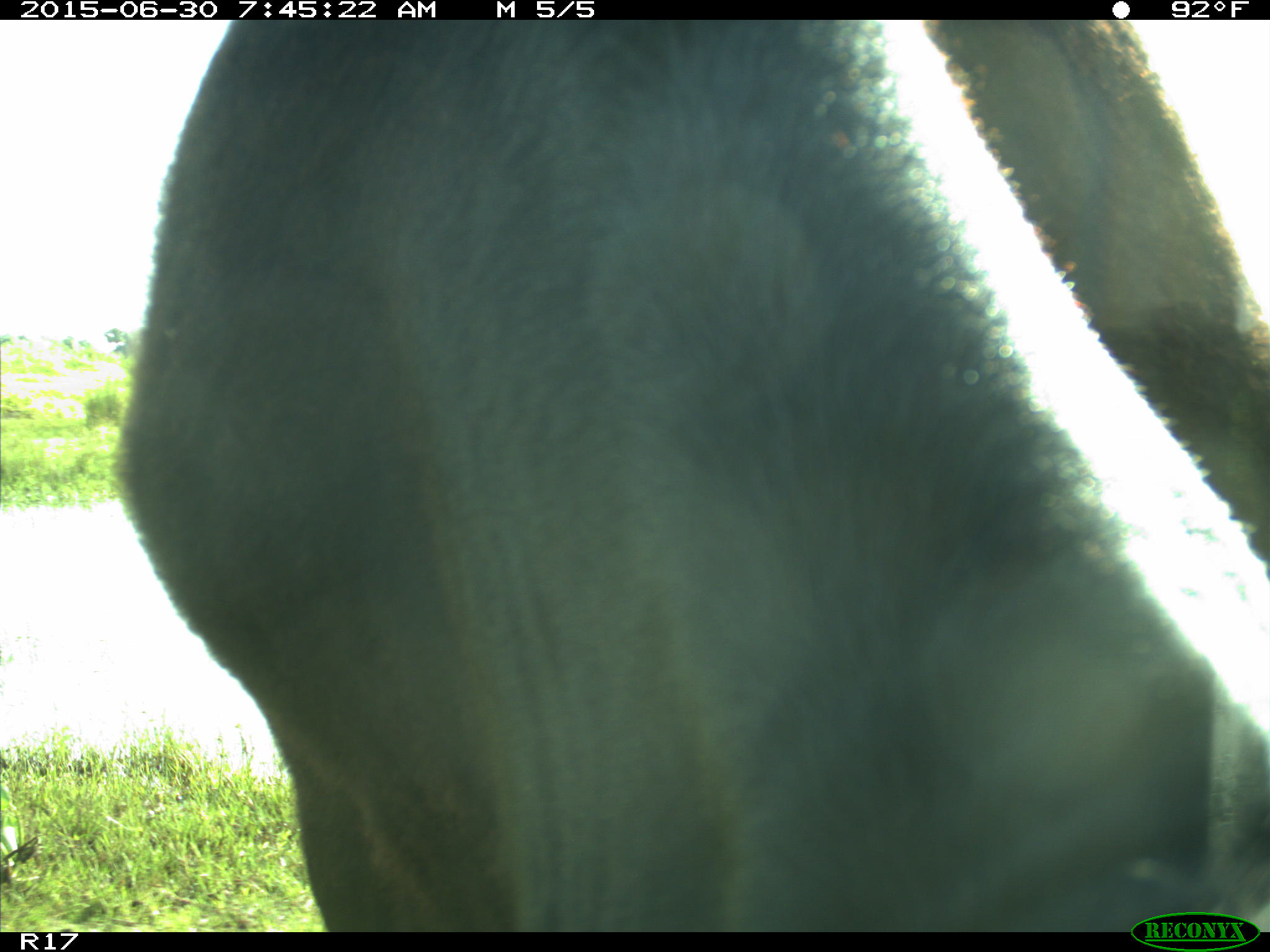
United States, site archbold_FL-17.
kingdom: Animalia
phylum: Chordata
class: Mammalia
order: Artiodactyla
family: Bovidae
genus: Bos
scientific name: Bos taurus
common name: domestic cow